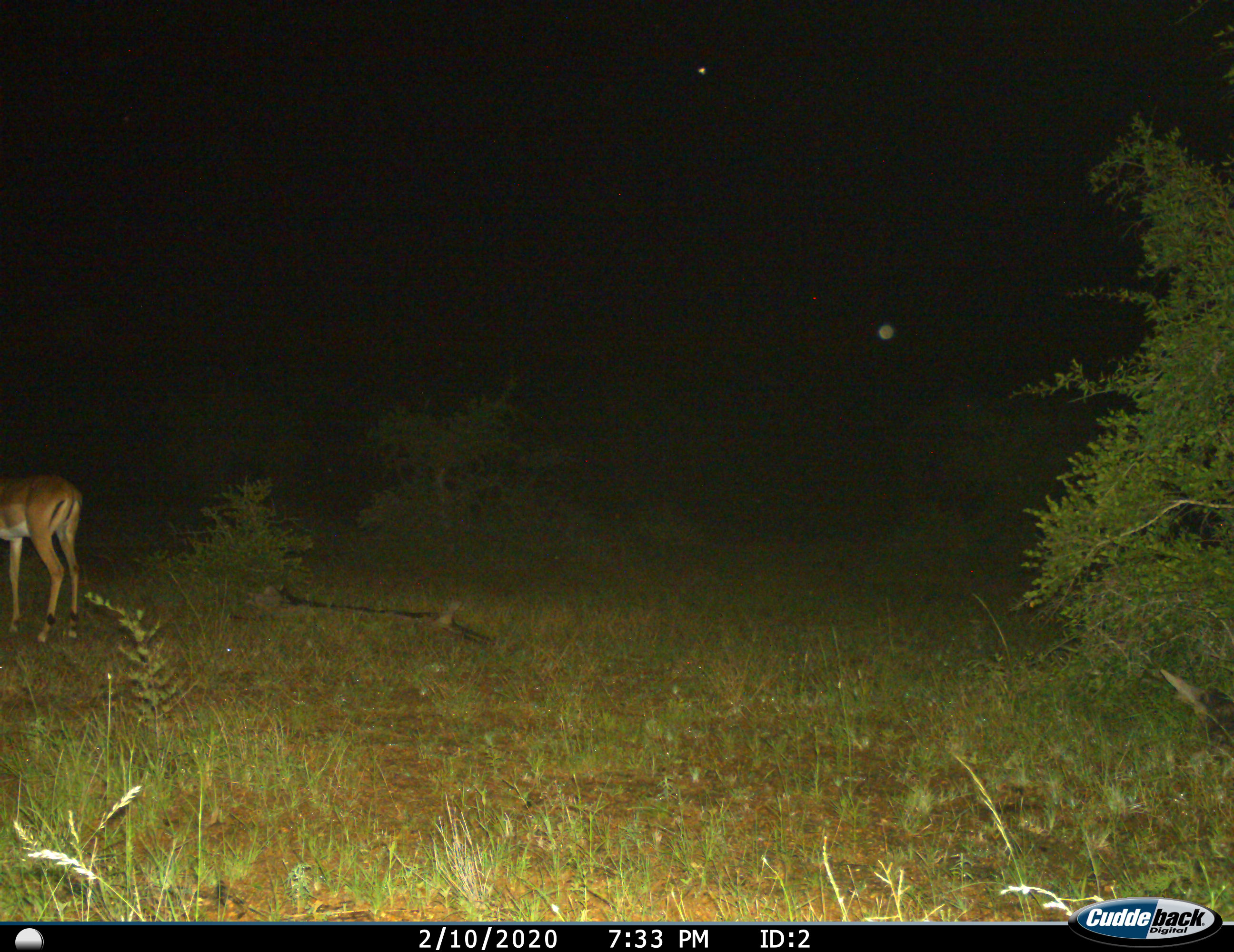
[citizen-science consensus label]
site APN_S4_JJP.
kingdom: Animalia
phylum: Chordata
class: Mammalia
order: Artiodactyla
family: Bovidae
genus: Aepyceros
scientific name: Aepyceros melampus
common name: impala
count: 1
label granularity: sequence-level